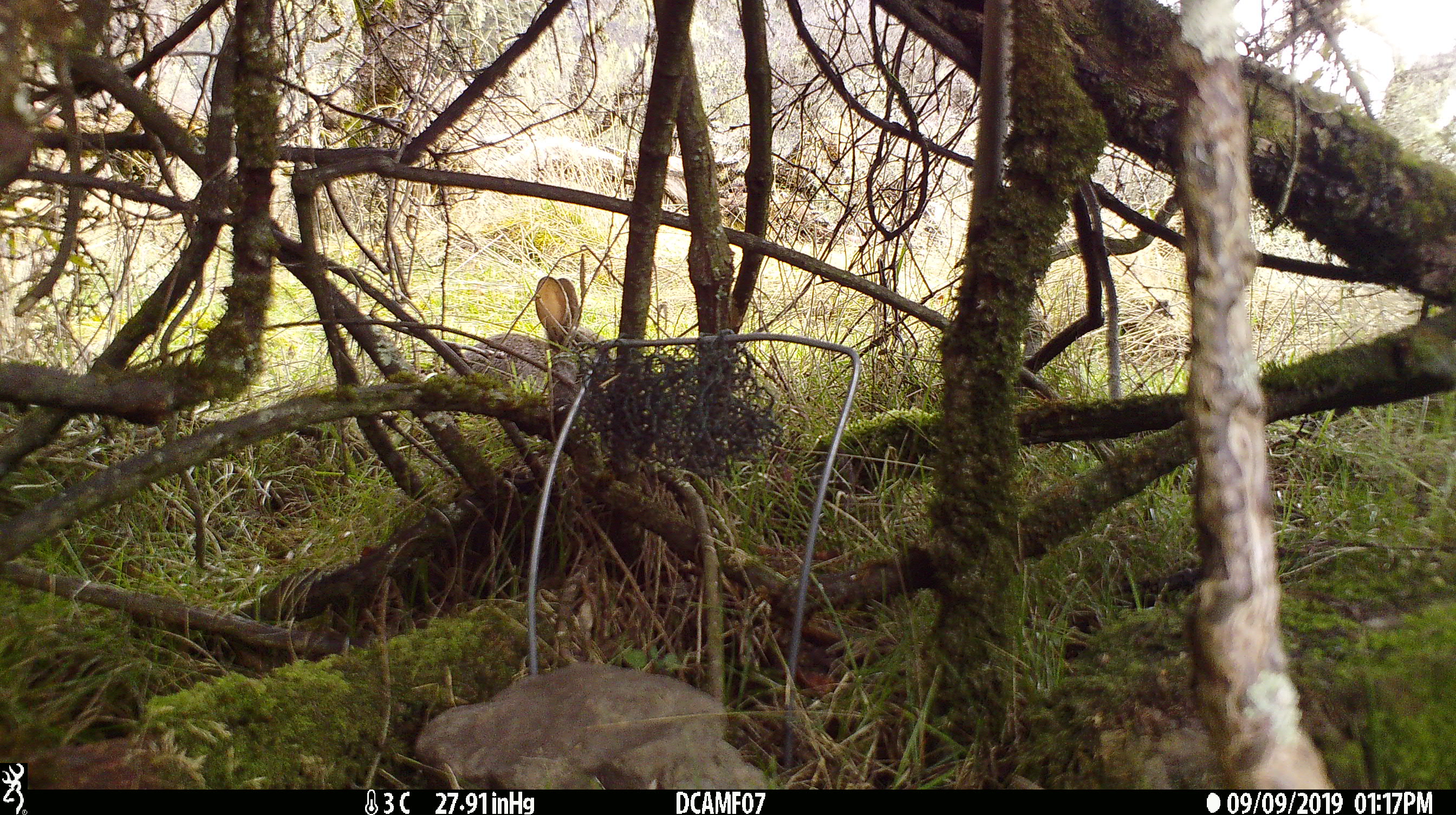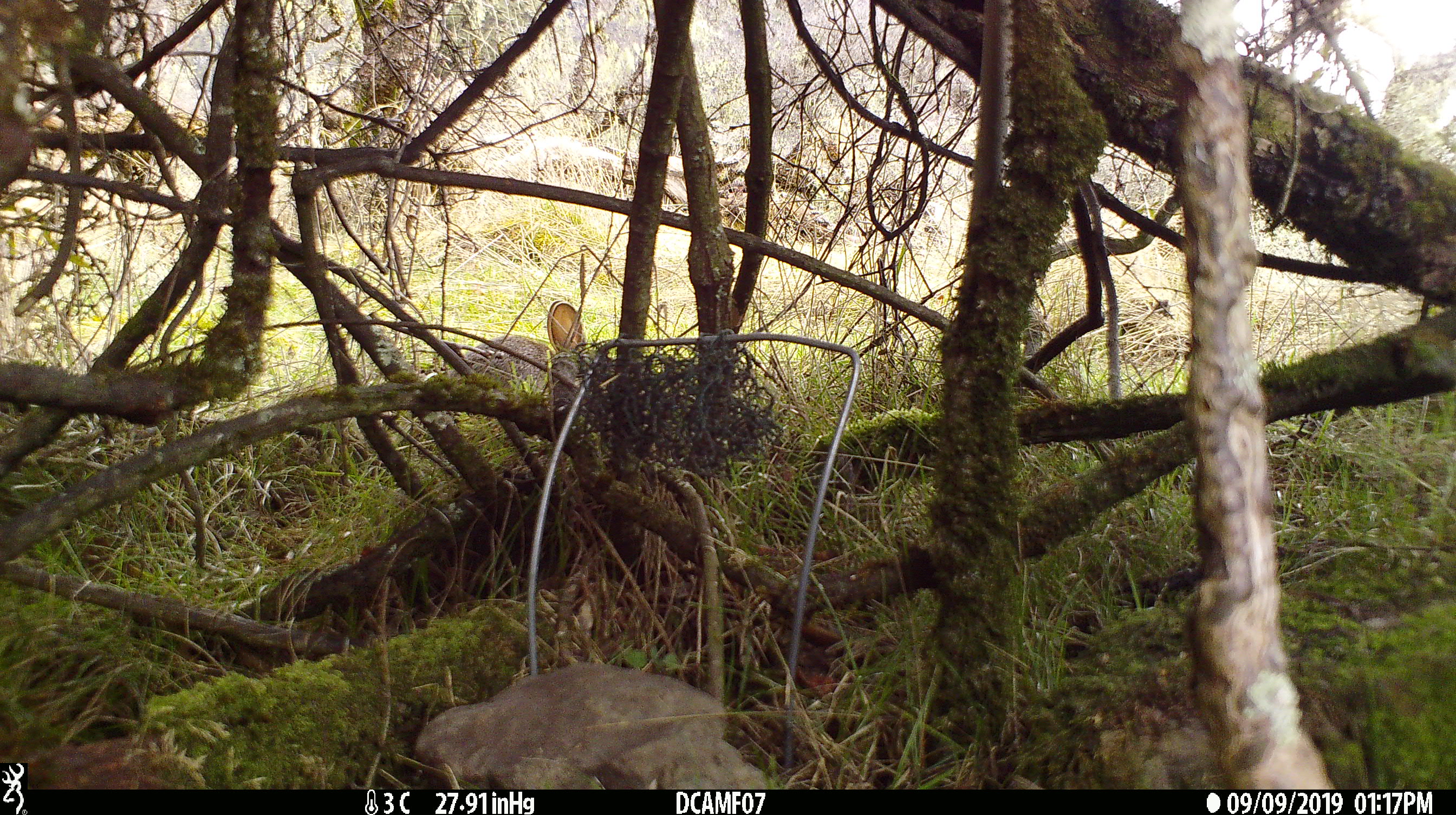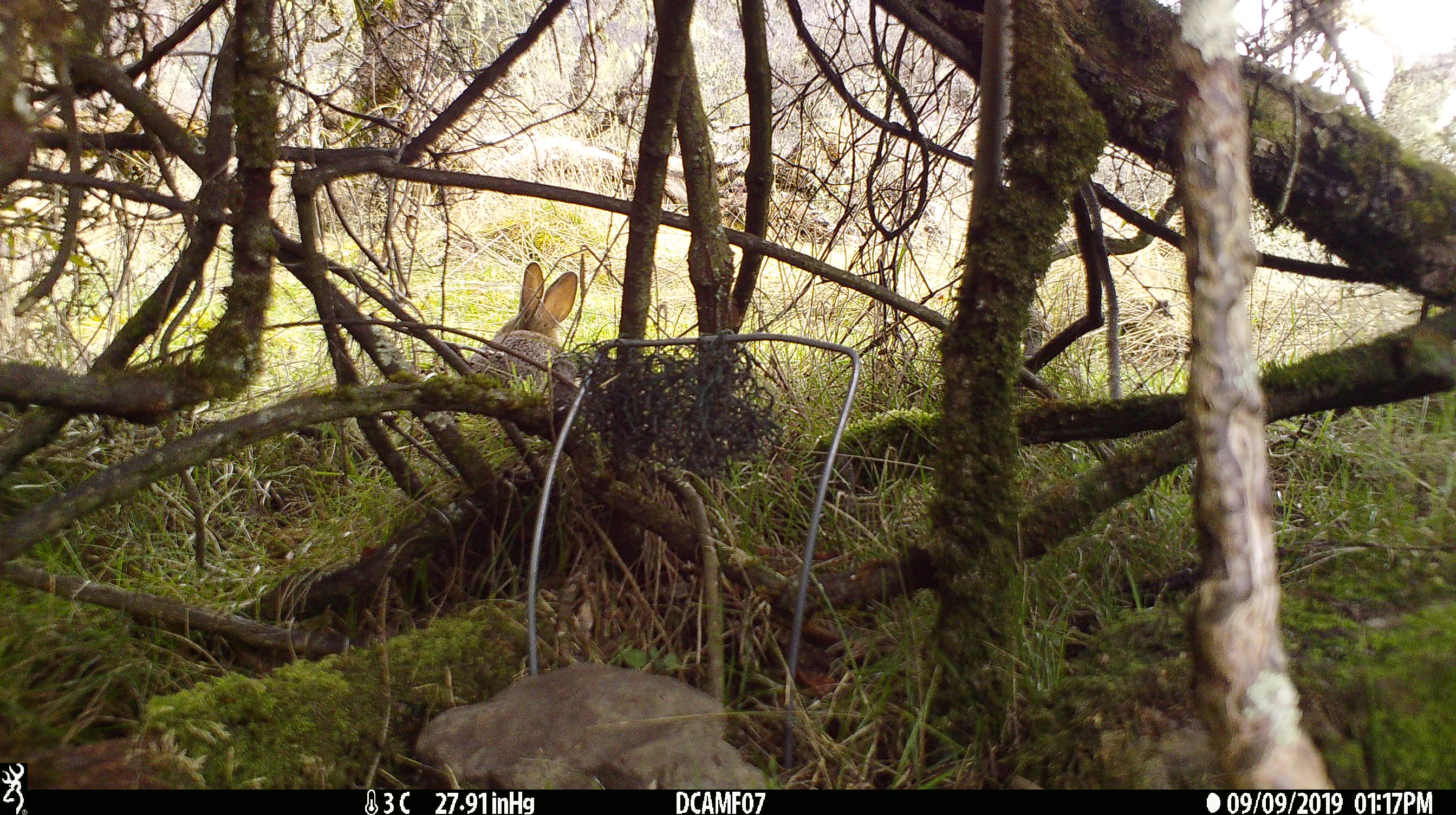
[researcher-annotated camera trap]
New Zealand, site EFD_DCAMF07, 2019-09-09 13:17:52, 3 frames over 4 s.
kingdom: Animalia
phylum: Chordata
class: Mammalia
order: Lagomorpha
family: Leporidae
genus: Oryctolagus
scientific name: Oryctolagus cuniculus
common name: european rabbit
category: rabbit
Rabbit (european rabbit) (Oryctolagus cuniculus).